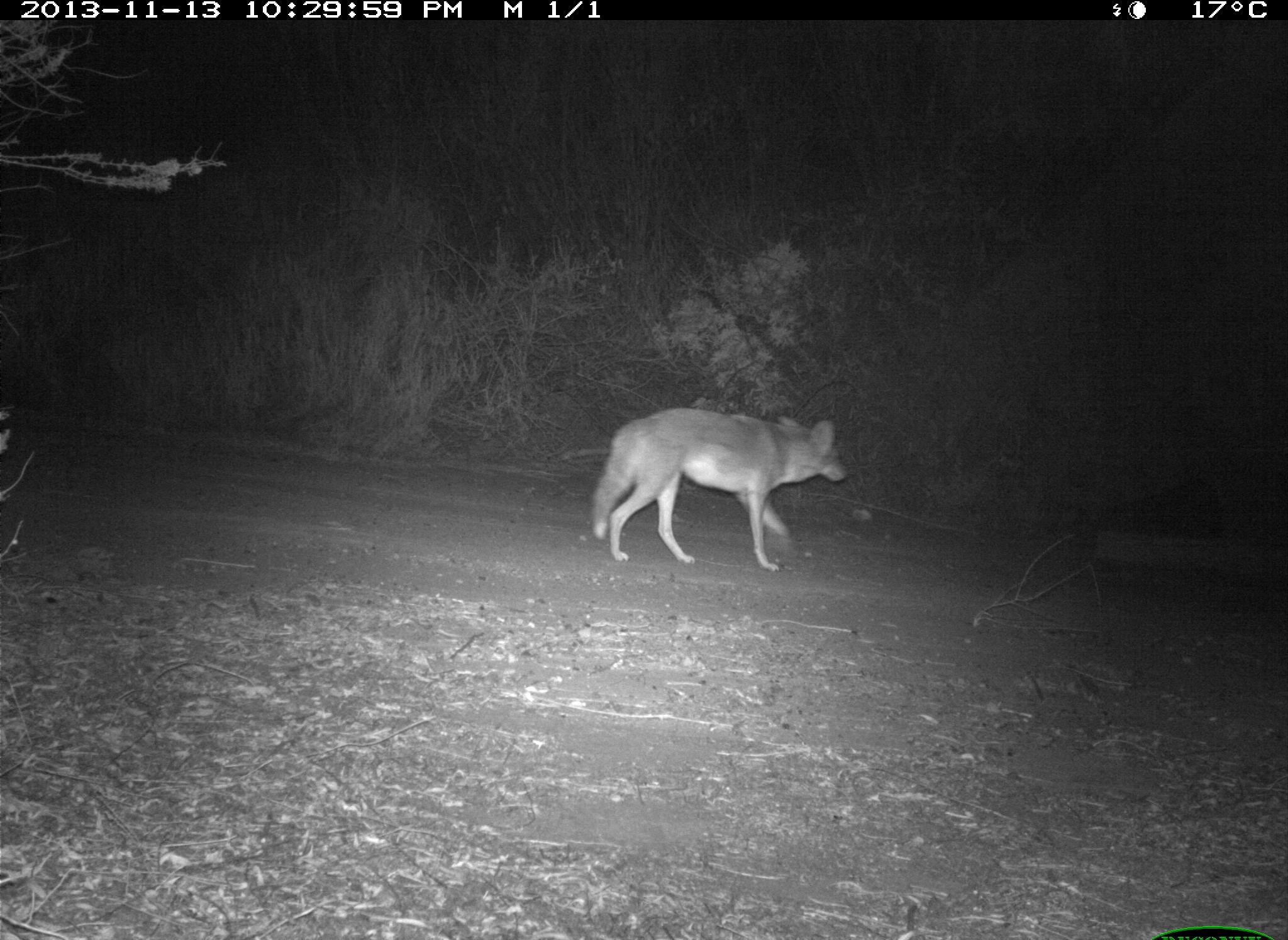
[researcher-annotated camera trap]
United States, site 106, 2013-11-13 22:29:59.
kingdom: Animalia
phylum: Chordata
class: Mammalia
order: Carnivora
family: Canidae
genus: Canis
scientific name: Canis latrans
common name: coyote